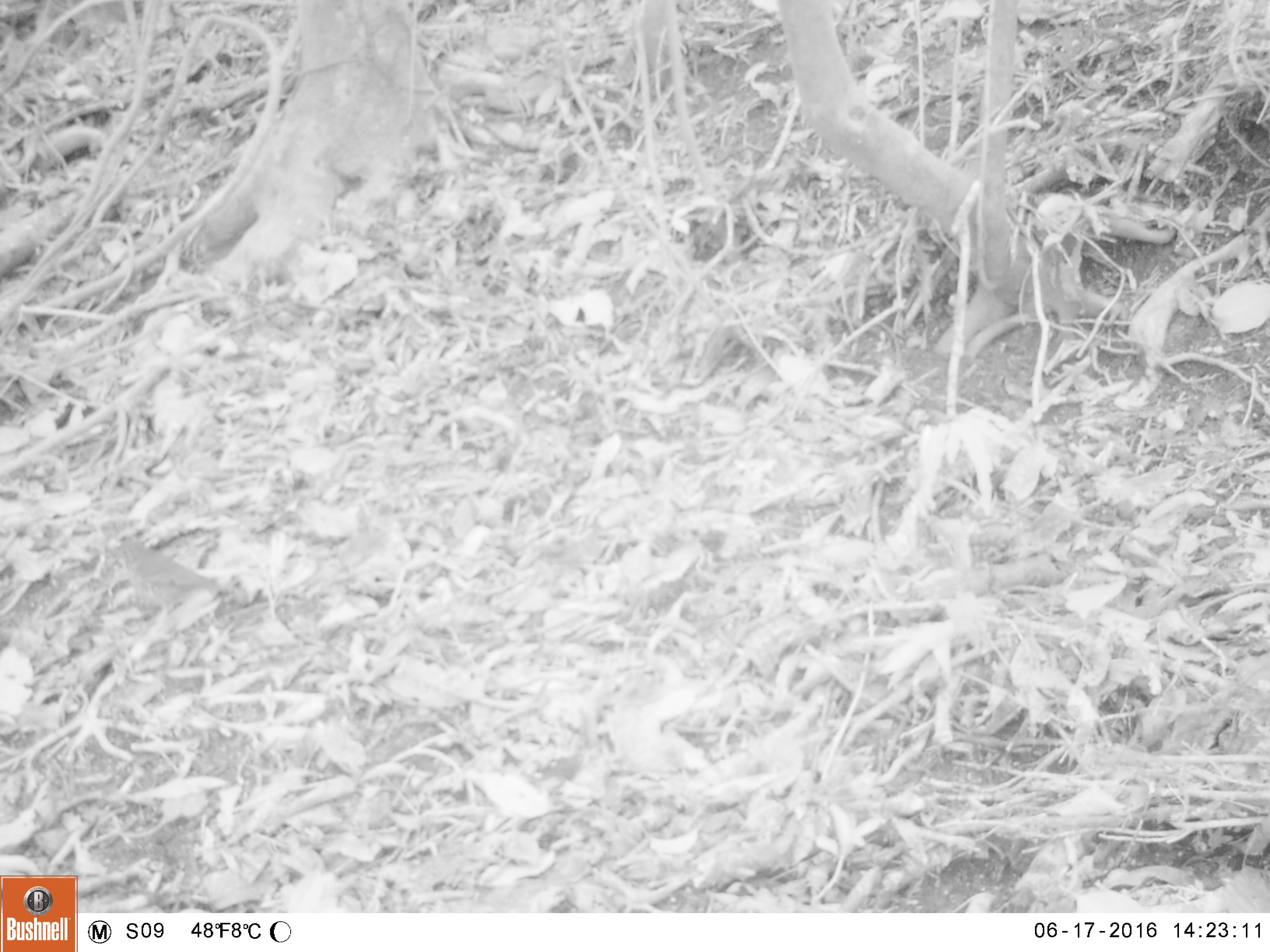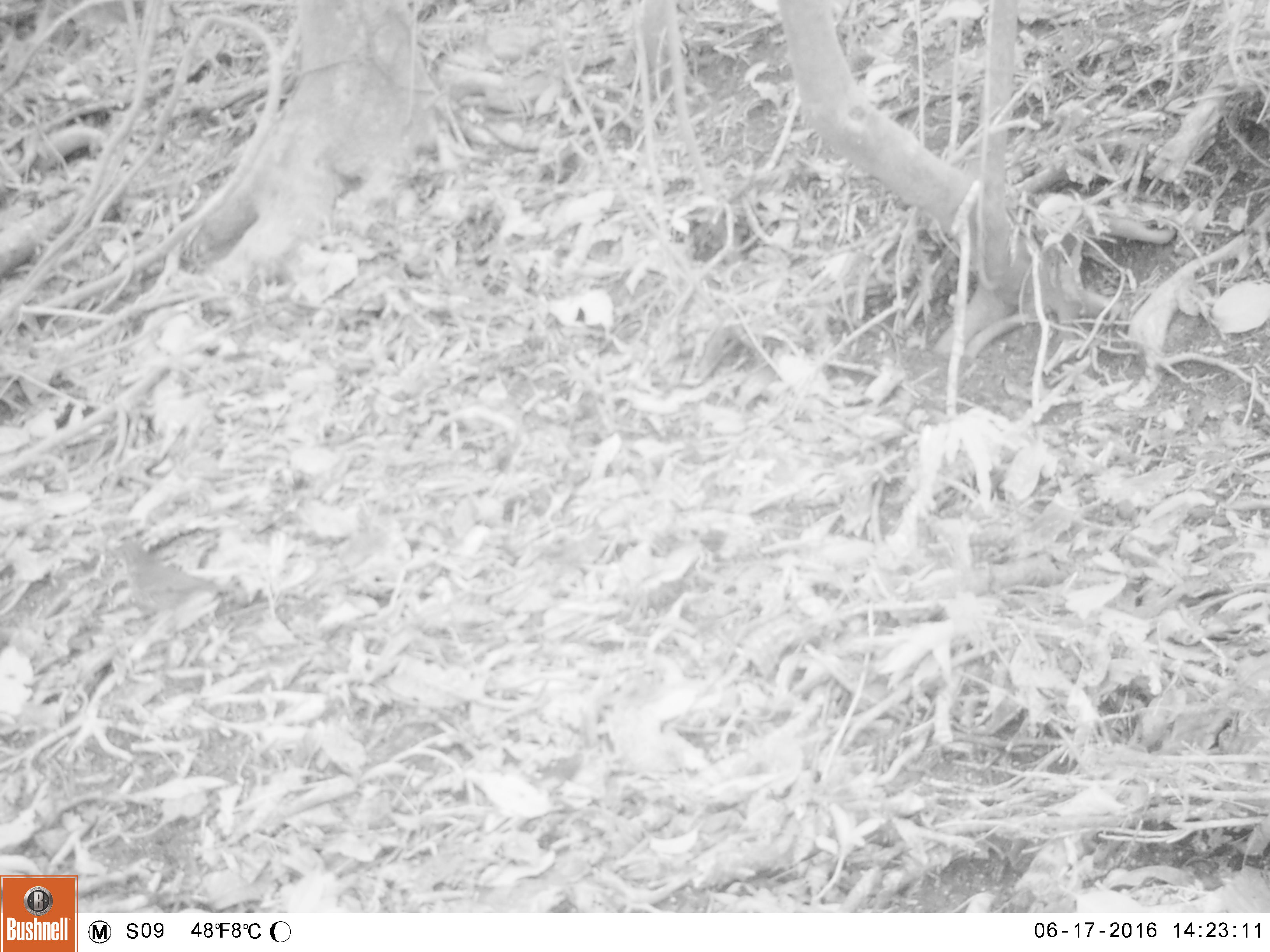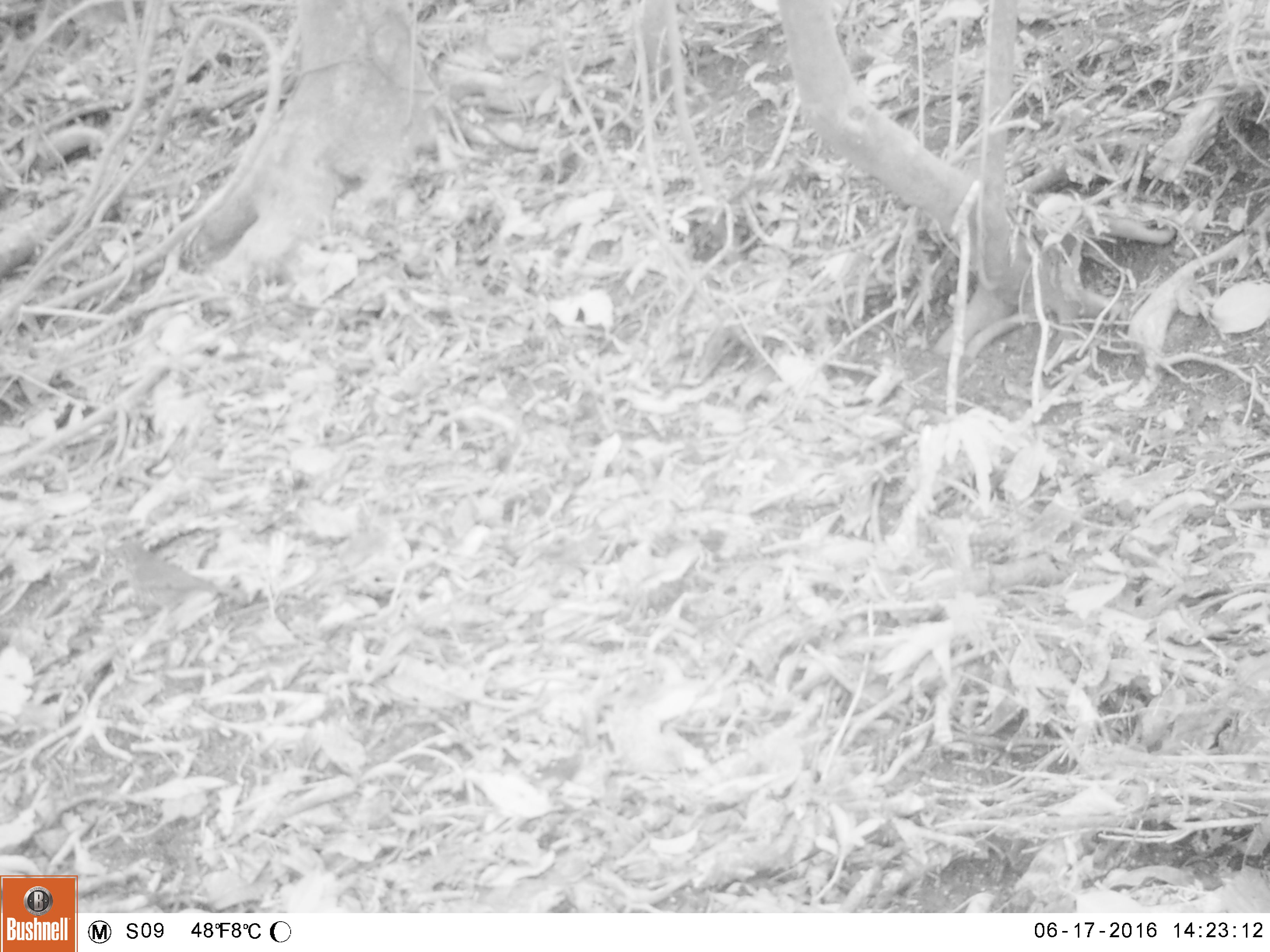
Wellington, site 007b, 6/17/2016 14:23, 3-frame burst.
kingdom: Animalia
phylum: Chordata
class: Aves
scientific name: Aves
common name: bird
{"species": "bird (Aves)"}